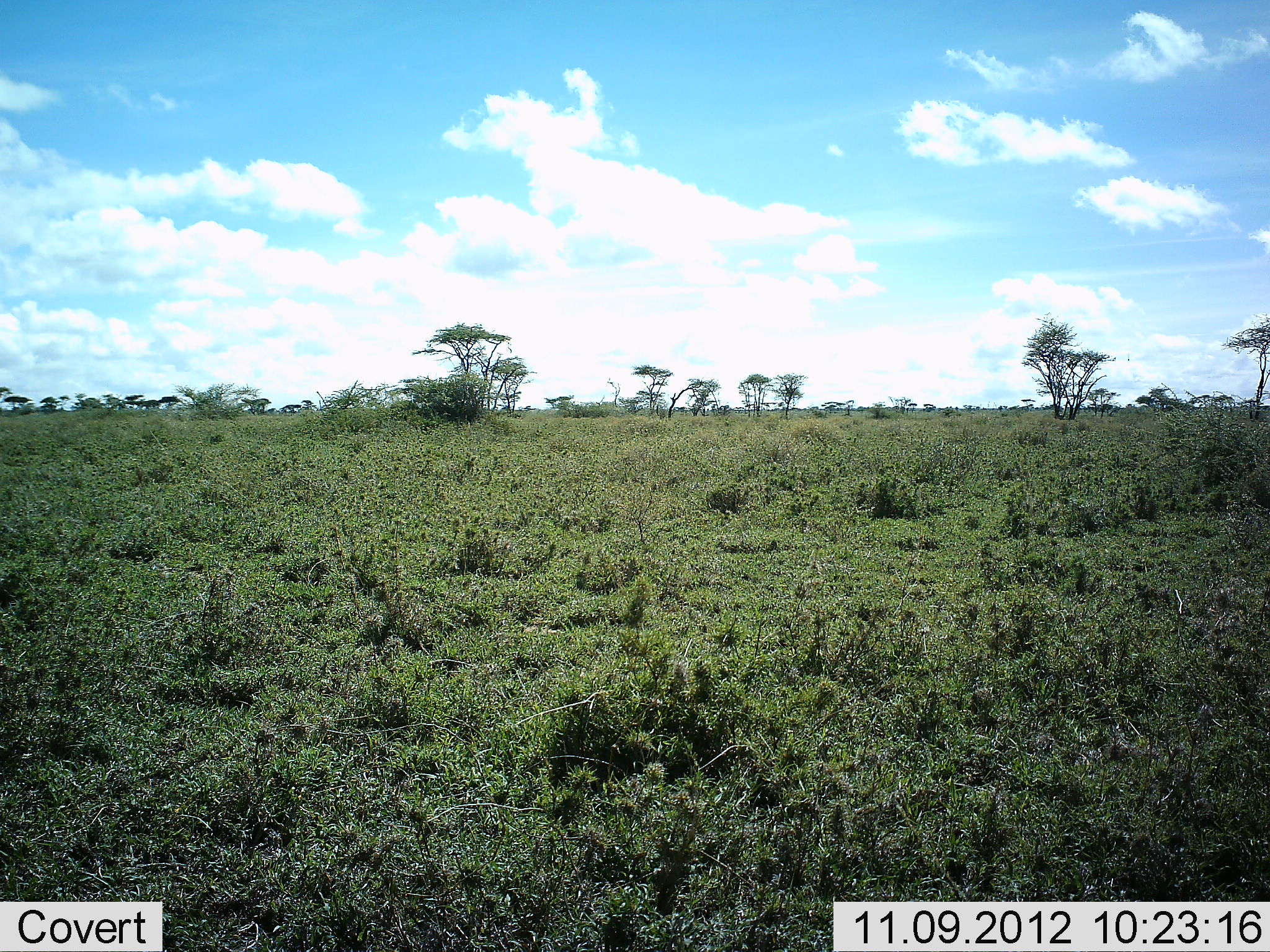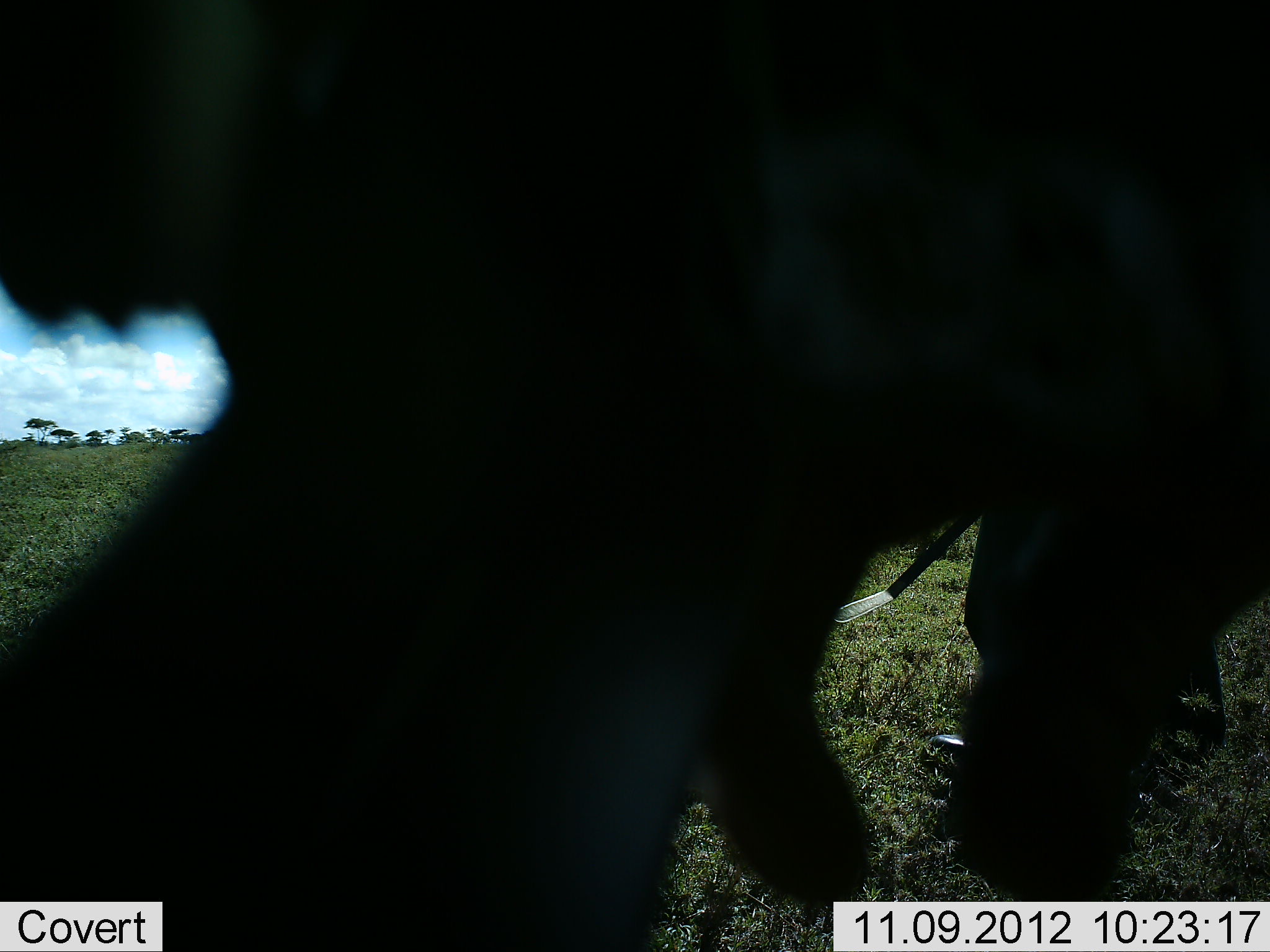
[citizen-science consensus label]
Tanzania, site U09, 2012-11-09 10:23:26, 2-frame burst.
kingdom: Animalia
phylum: Chordata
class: Mammalia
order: Artiodactyla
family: Bovidae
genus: Connochaetes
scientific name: Connochaetes taurinus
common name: blue wildebeest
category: wildebeest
Wildebeest (blue wildebeest) (Connochaetes taurinus), count 1. Behavior (volunteer vote fractions): standing 0%, resting 0%, moving 100%, interacting 0%. Young present (vote fraction): 0%. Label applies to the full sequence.